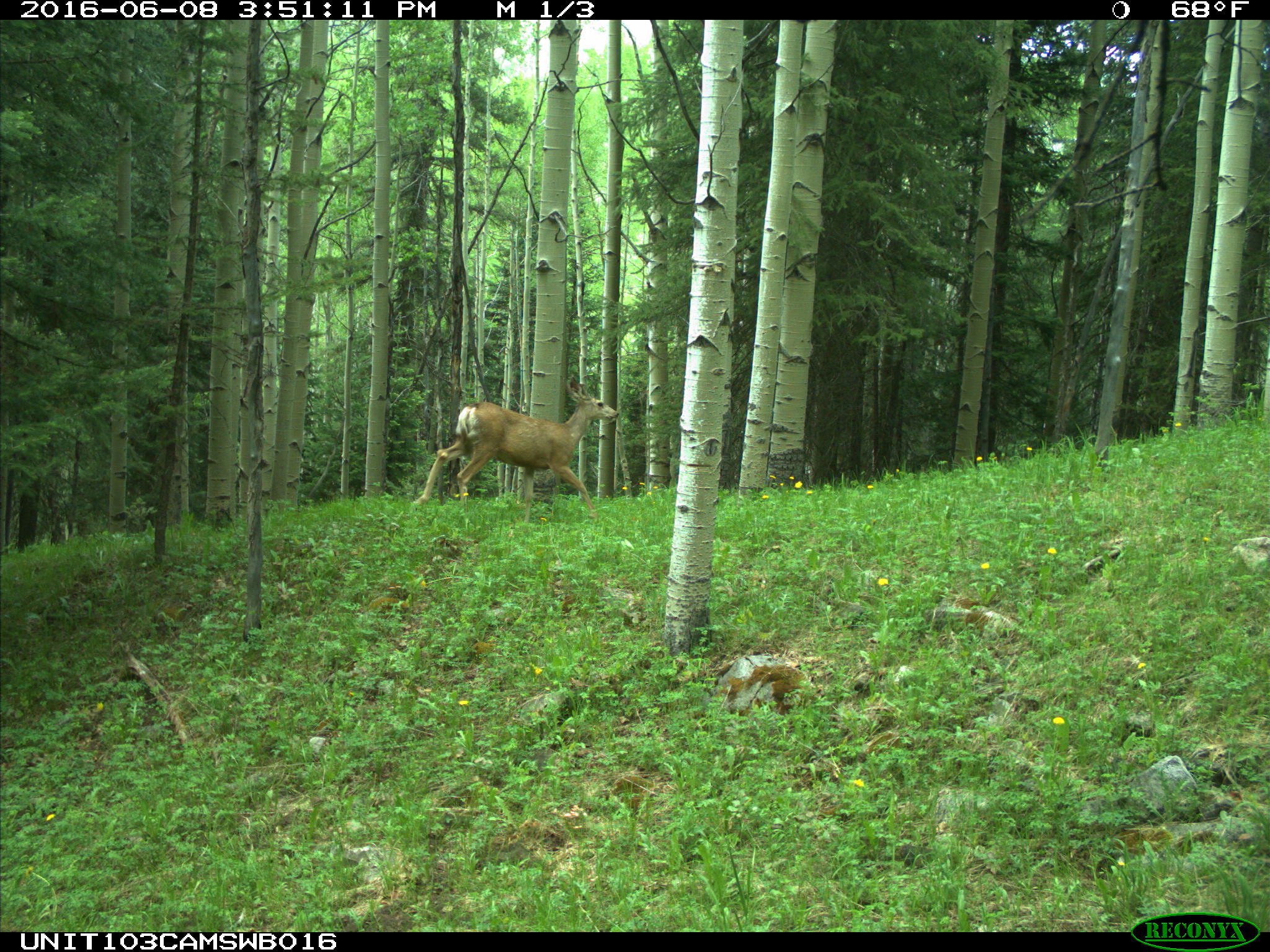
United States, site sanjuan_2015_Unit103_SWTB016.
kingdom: Animalia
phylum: Chordata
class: Mammalia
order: Artiodactyla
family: Cervidae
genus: Odocoileus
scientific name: Odocoileus hemionus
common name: mule deer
Odocoileus hemionus (mule deer).